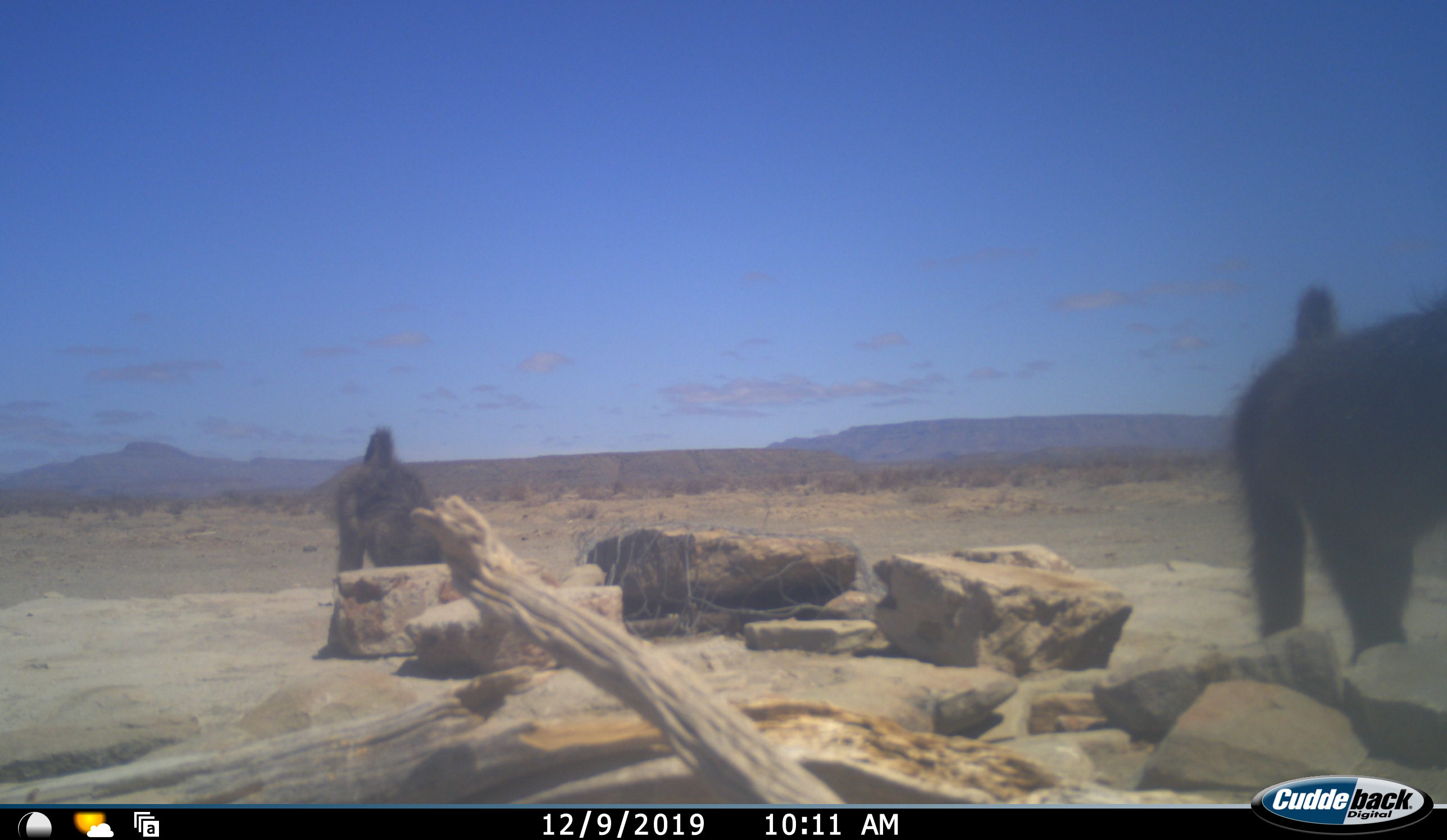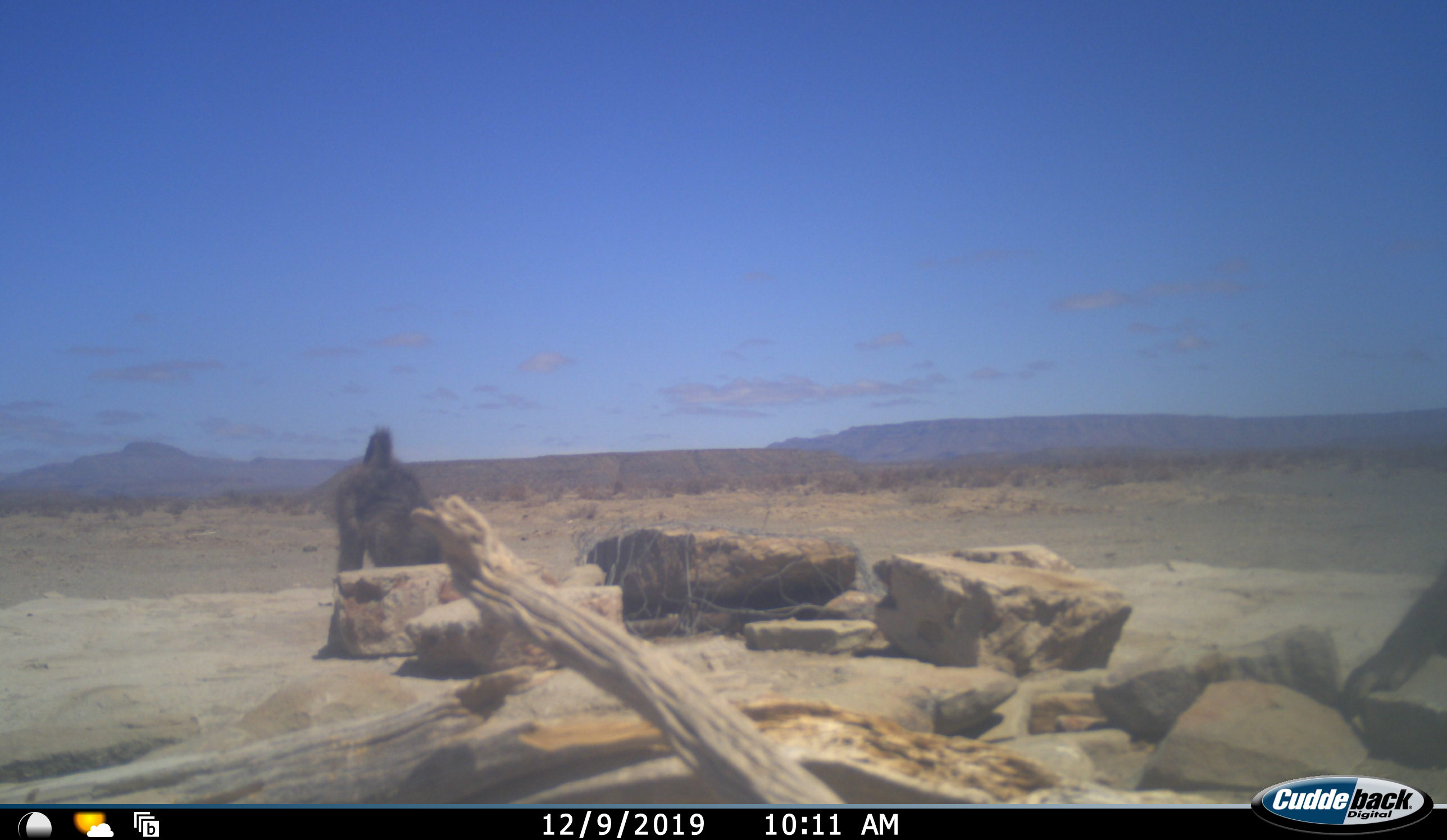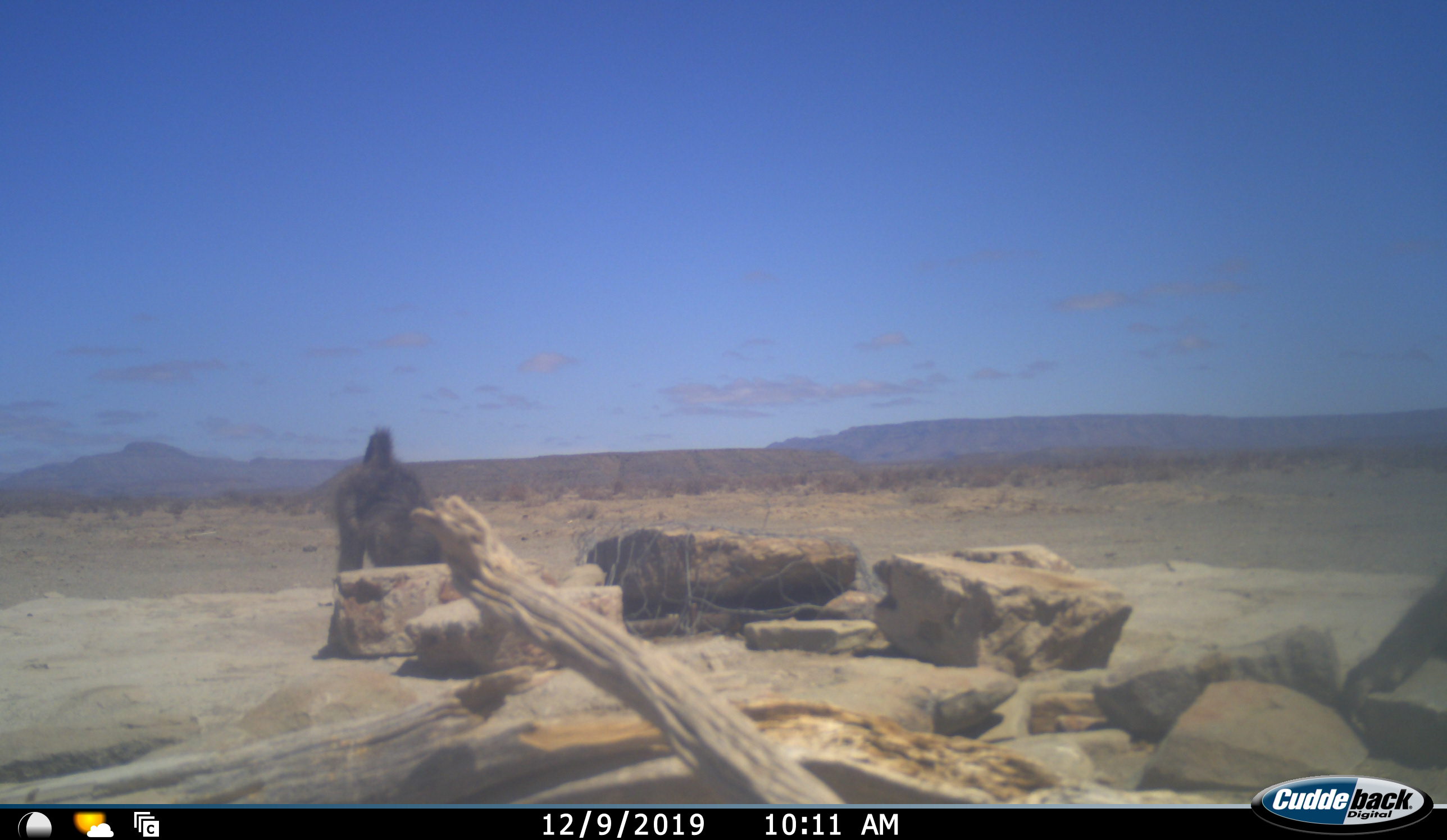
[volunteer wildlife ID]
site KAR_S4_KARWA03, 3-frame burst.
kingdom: Animalia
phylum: Chordata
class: Mammalia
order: Primates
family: Cercopithecidae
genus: Papio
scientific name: Papio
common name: baboon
Baboon (Papio), count 2. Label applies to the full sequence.